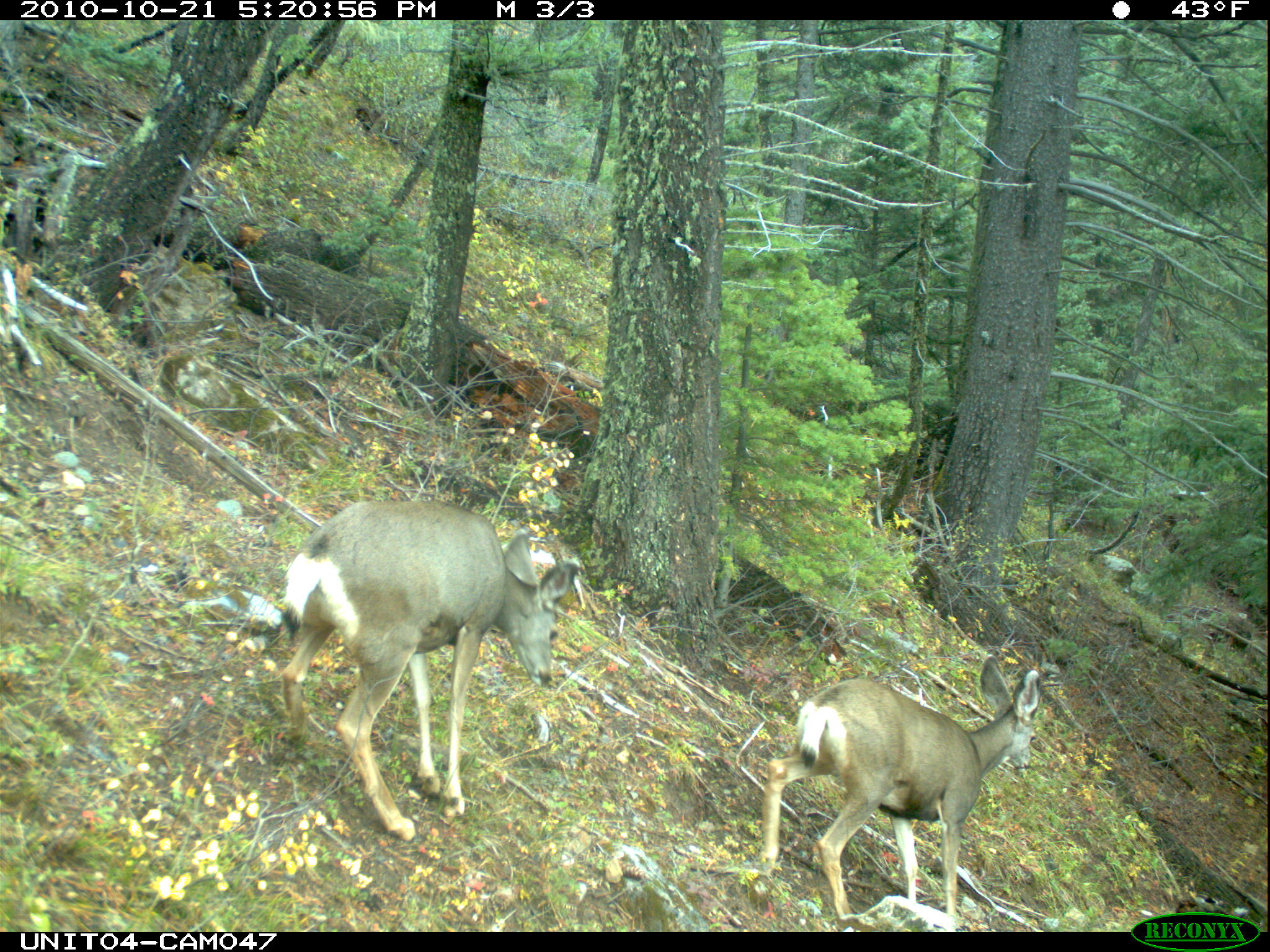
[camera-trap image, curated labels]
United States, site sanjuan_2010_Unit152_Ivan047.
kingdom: Animalia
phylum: Chordata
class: Mammalia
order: Artiodactyla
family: Cervidae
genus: Odocoileus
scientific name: Odocoileus hemionus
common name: mule deer